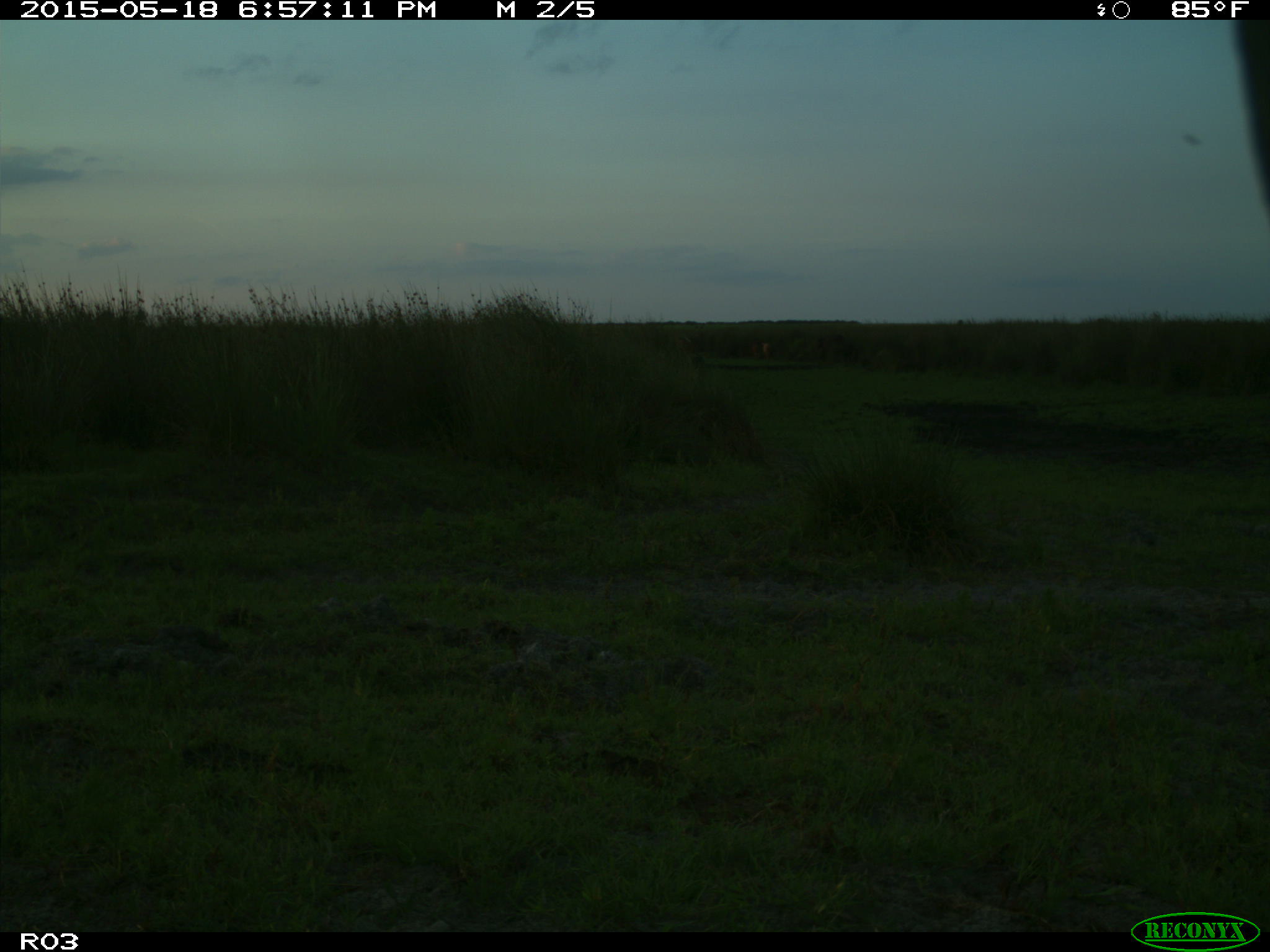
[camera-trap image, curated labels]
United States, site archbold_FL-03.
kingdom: Animalia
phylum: Chordata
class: Mammalia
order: Artiodactyla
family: Bovidae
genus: Bos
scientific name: Bos taurus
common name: domestic cow